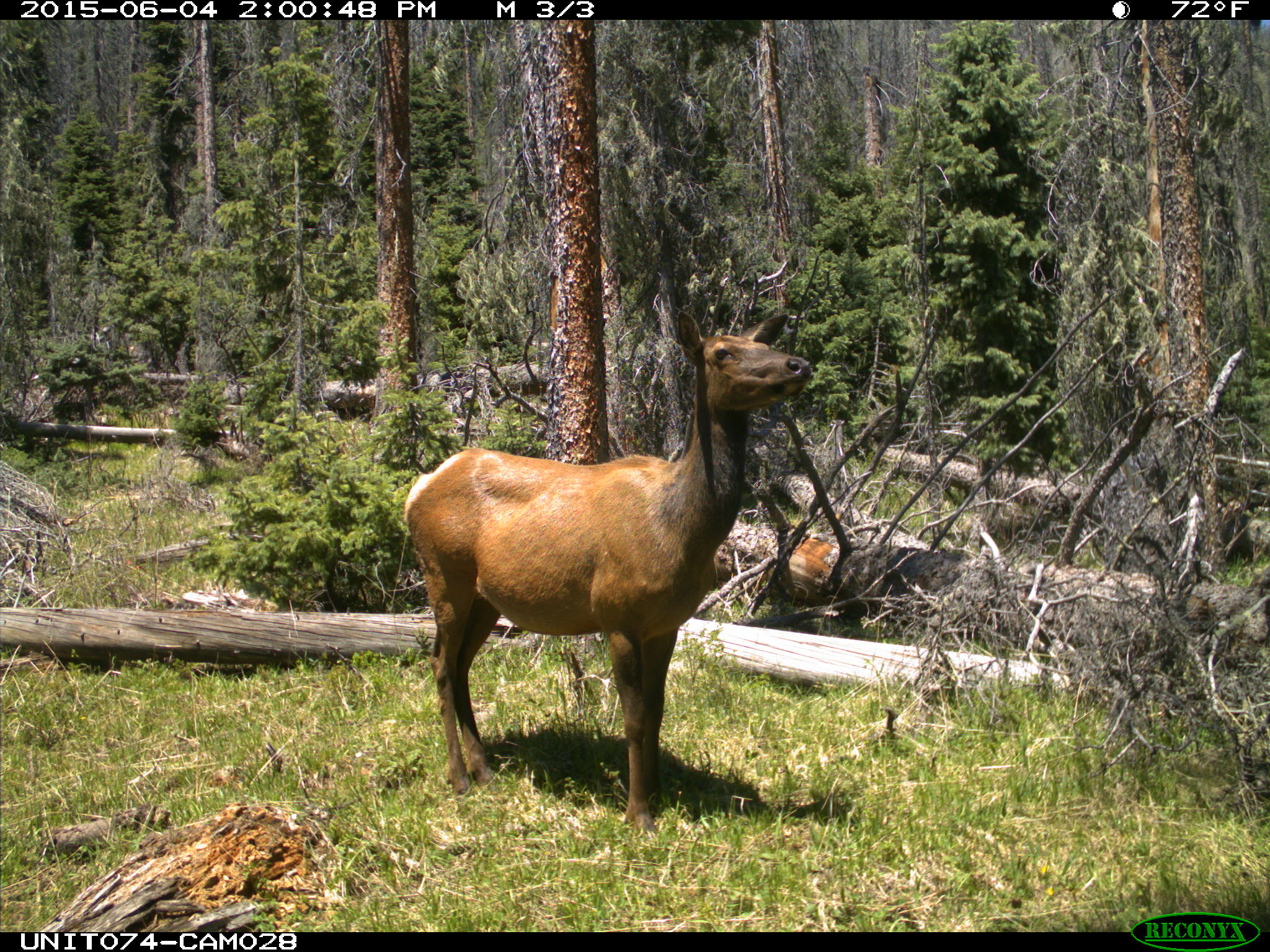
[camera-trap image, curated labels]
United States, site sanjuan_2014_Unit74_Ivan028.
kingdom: Animalia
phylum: Chordata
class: Mammalia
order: Artiodactyla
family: Cervidae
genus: Cervus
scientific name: Cervus elaphus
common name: red deer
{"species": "Cervus elaphus (red deer)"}